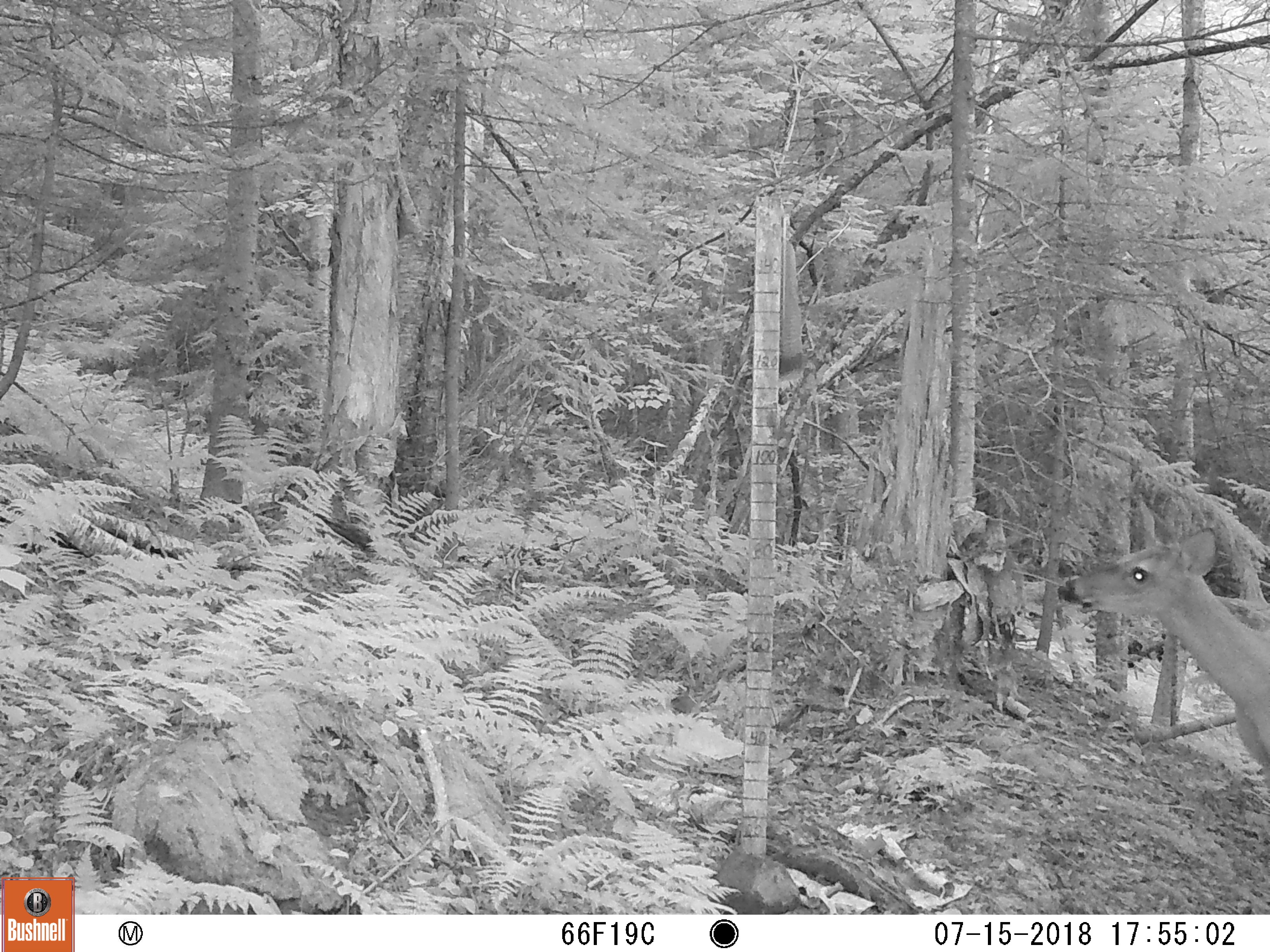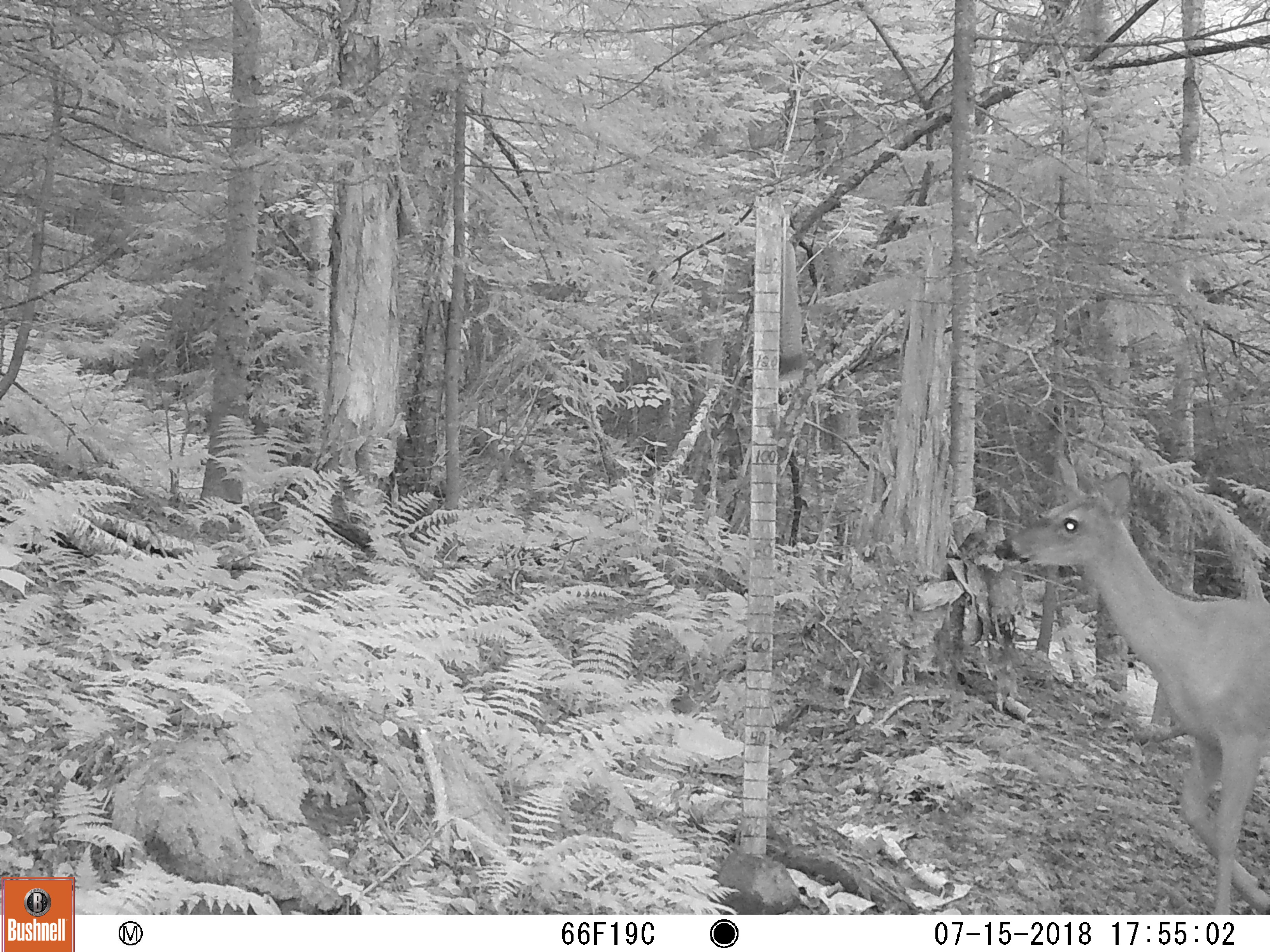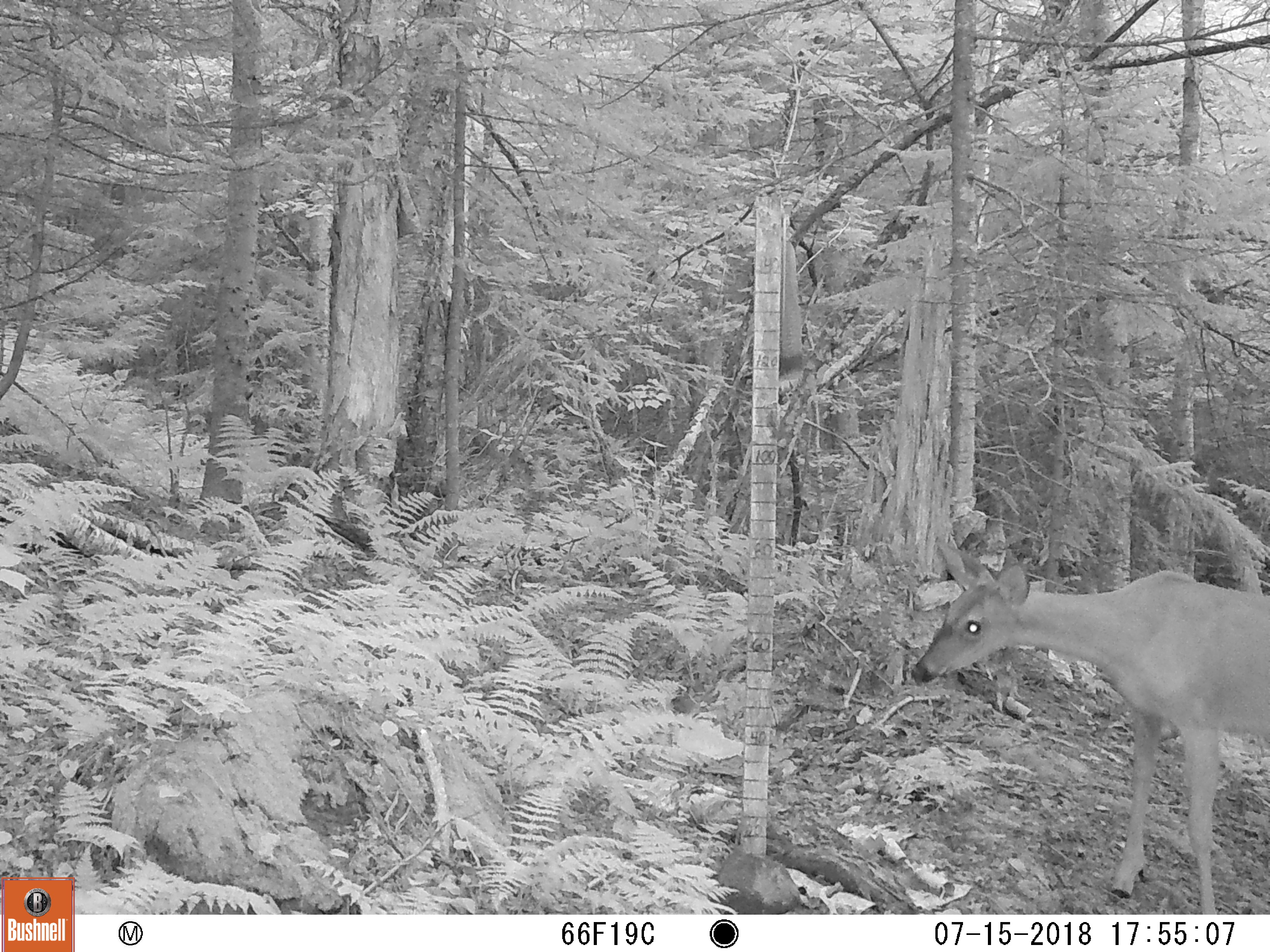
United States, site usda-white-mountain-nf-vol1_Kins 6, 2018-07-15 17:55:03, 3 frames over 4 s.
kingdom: Animalia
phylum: Chordata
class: Mammalia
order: Artiodactyla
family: Cervidae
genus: Odocoileus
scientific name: Odocoileus virginianus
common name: white-tailed deer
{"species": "white-tailed deer (Odocoileus virginianus)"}